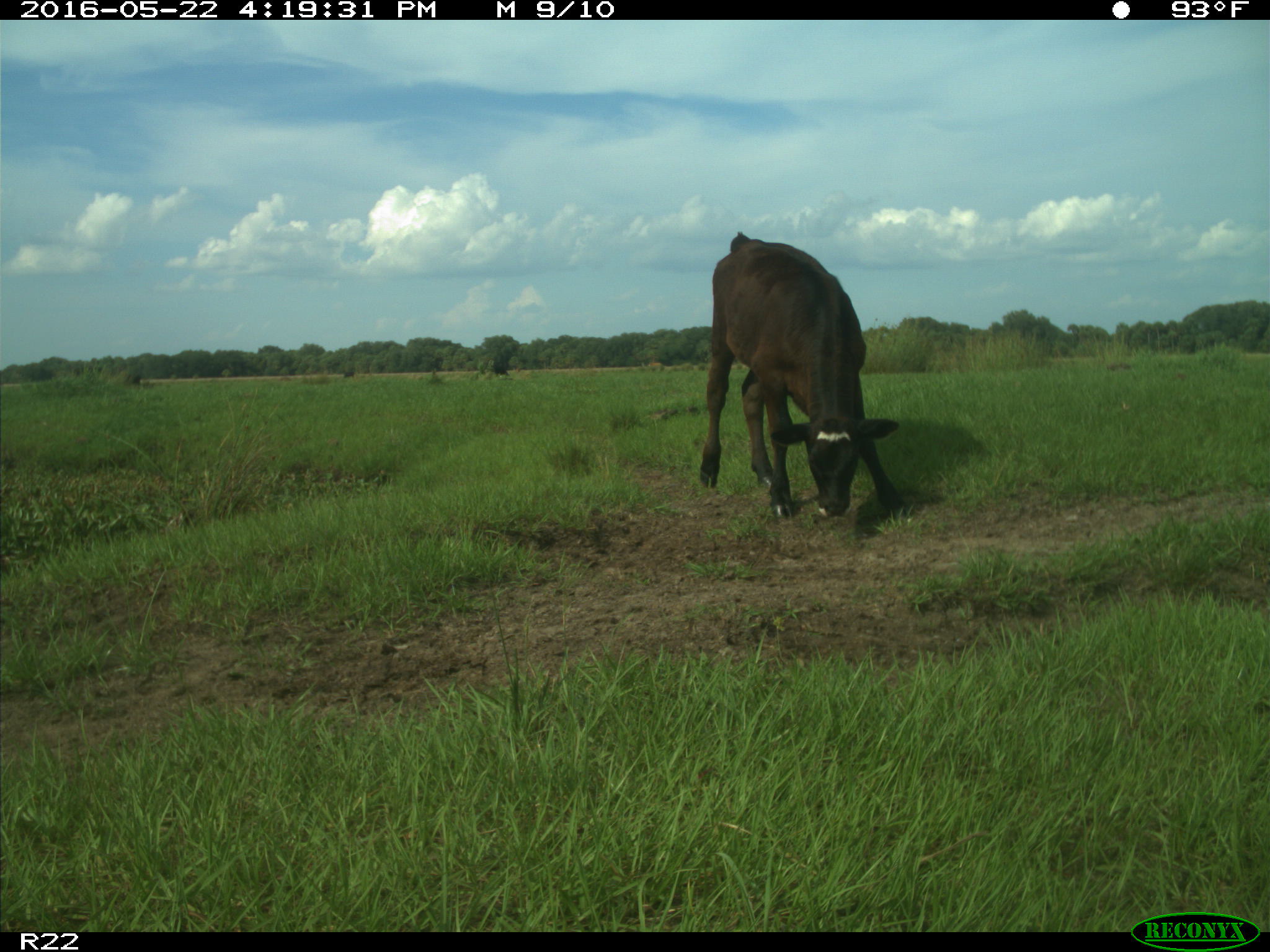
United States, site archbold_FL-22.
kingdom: Animalia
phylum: Chordata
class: Mammalia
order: Artiodactyla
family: Bovidae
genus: Bos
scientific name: Bos taurus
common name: domestic cow